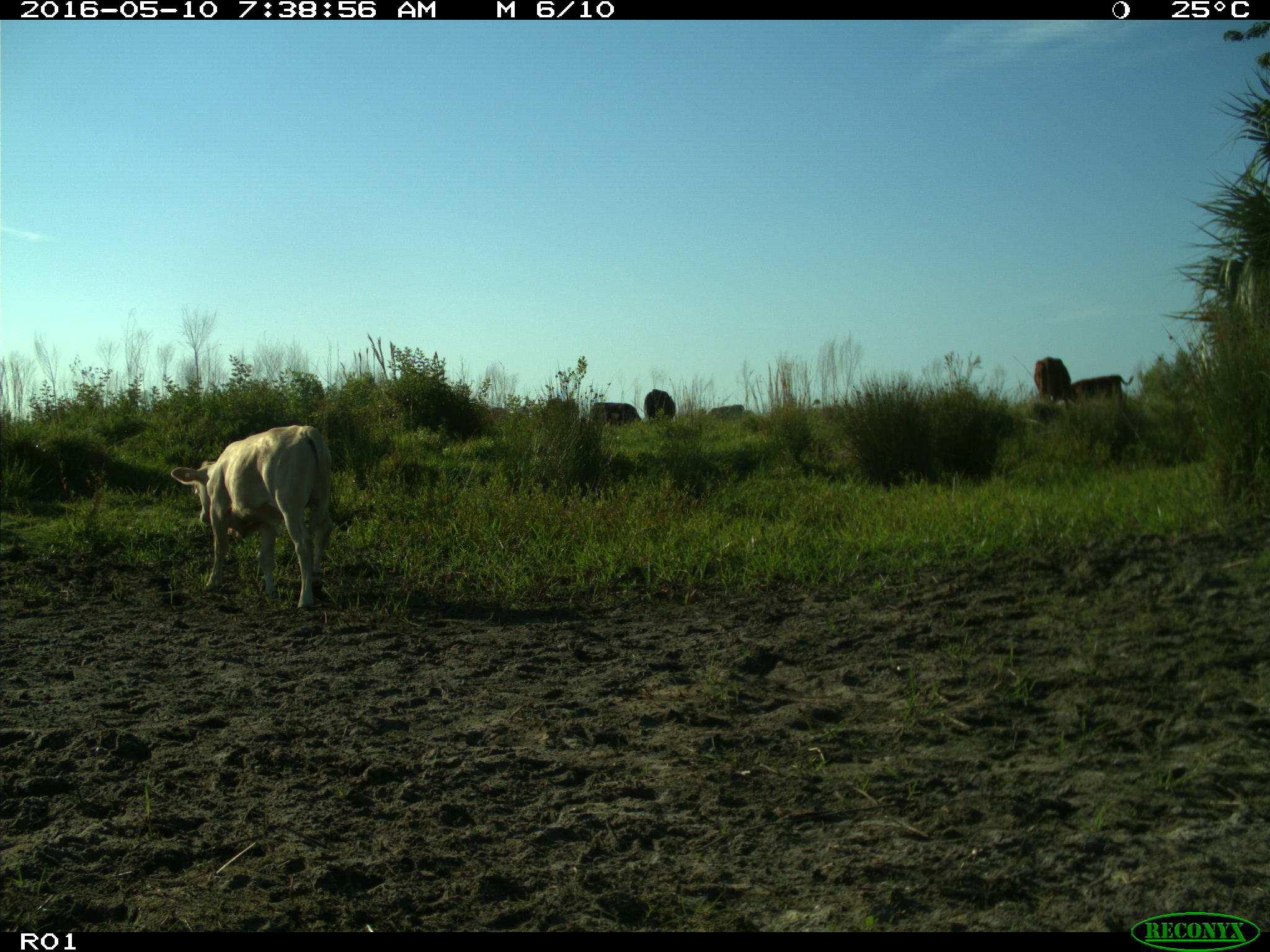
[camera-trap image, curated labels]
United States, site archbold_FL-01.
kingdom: Animalia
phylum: Chordata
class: Mammalia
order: Artiodactyla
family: Bovidae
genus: Bos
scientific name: Bos taurus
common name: domestic cow